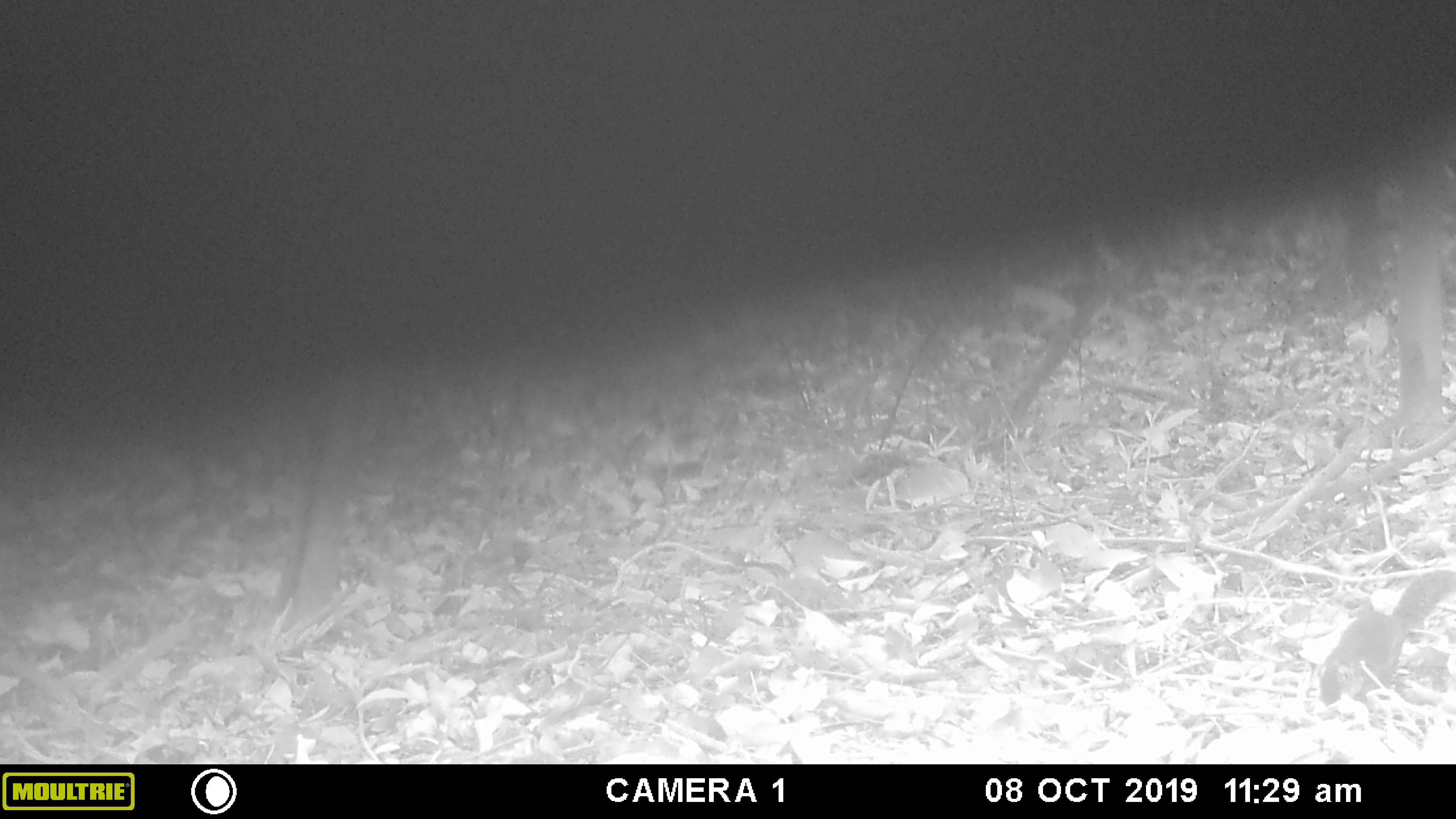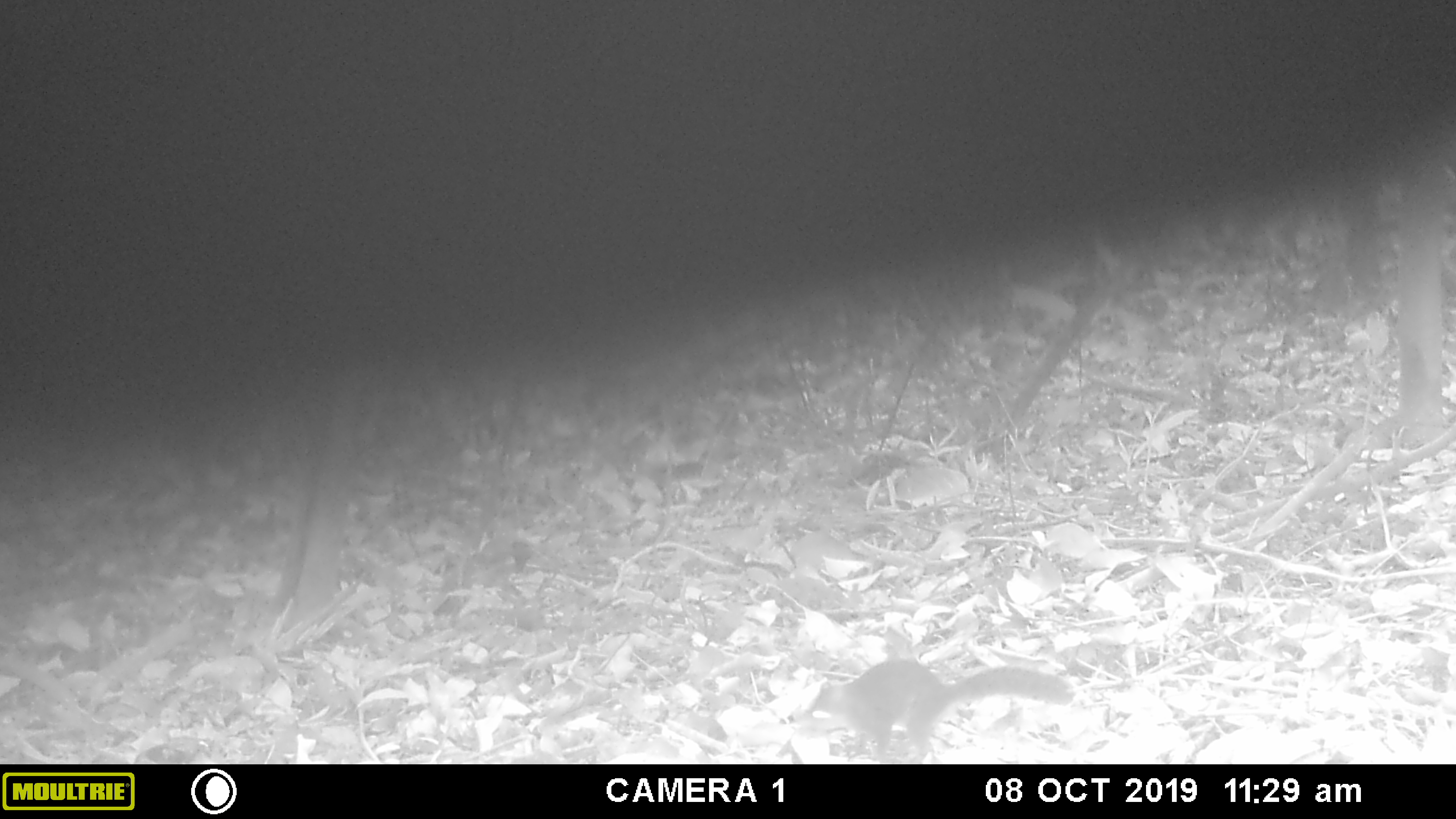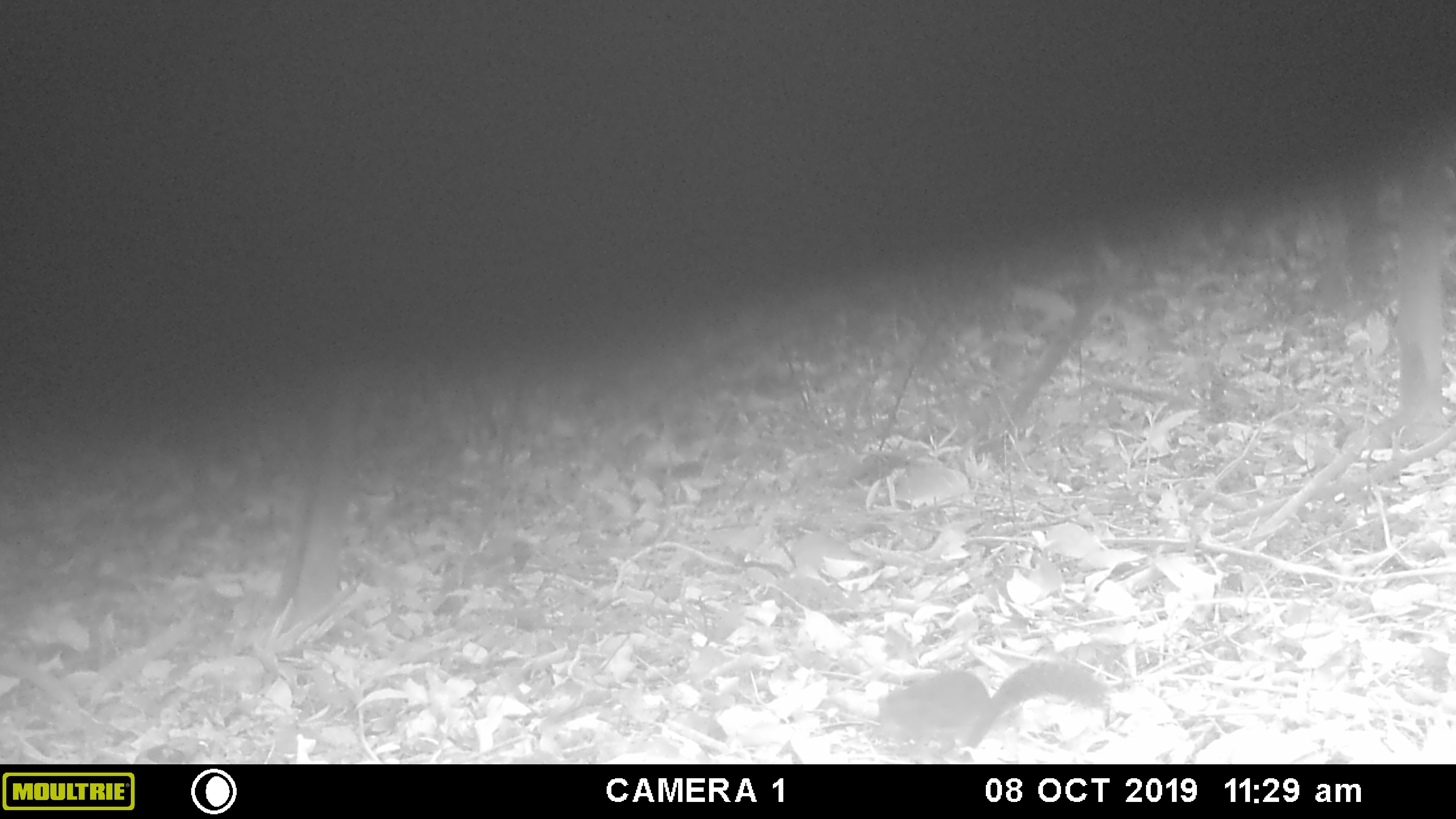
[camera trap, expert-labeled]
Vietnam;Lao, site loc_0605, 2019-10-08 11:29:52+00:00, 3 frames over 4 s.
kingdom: Animalia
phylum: Chordata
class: Mammalia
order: Rodentia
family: Sciuridae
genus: Dremomys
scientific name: Dremomys rufigenis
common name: red-cheeked squirrel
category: red cheeked squirrel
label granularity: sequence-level